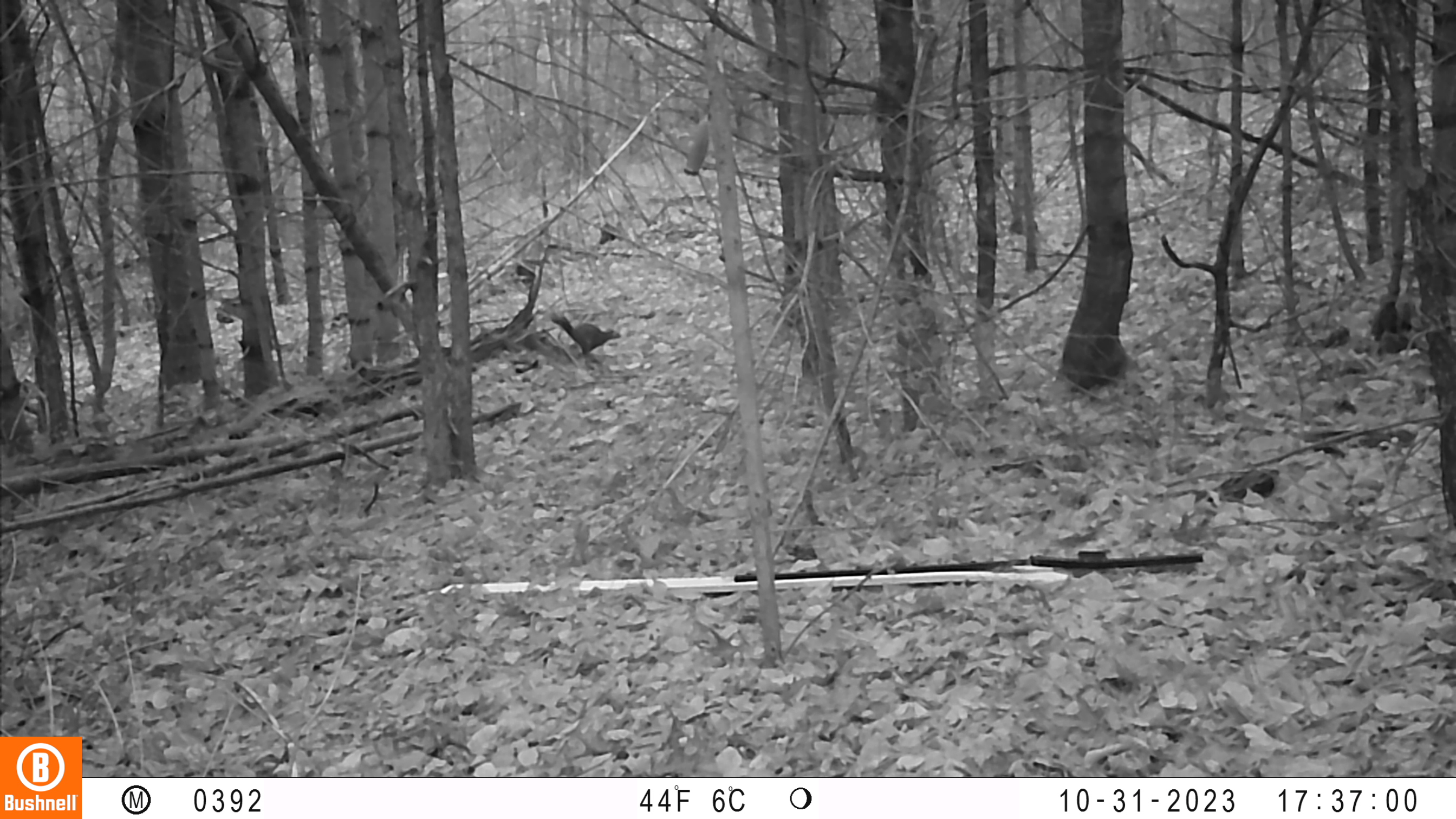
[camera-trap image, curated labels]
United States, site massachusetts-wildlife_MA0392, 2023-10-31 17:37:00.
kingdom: Animalia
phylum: Chordata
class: Mammalia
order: Rodentia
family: Sciuridae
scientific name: Sciuridae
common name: squirrel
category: squirrel sp.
Squirrel sp. (squirrel) (Sciuridae).